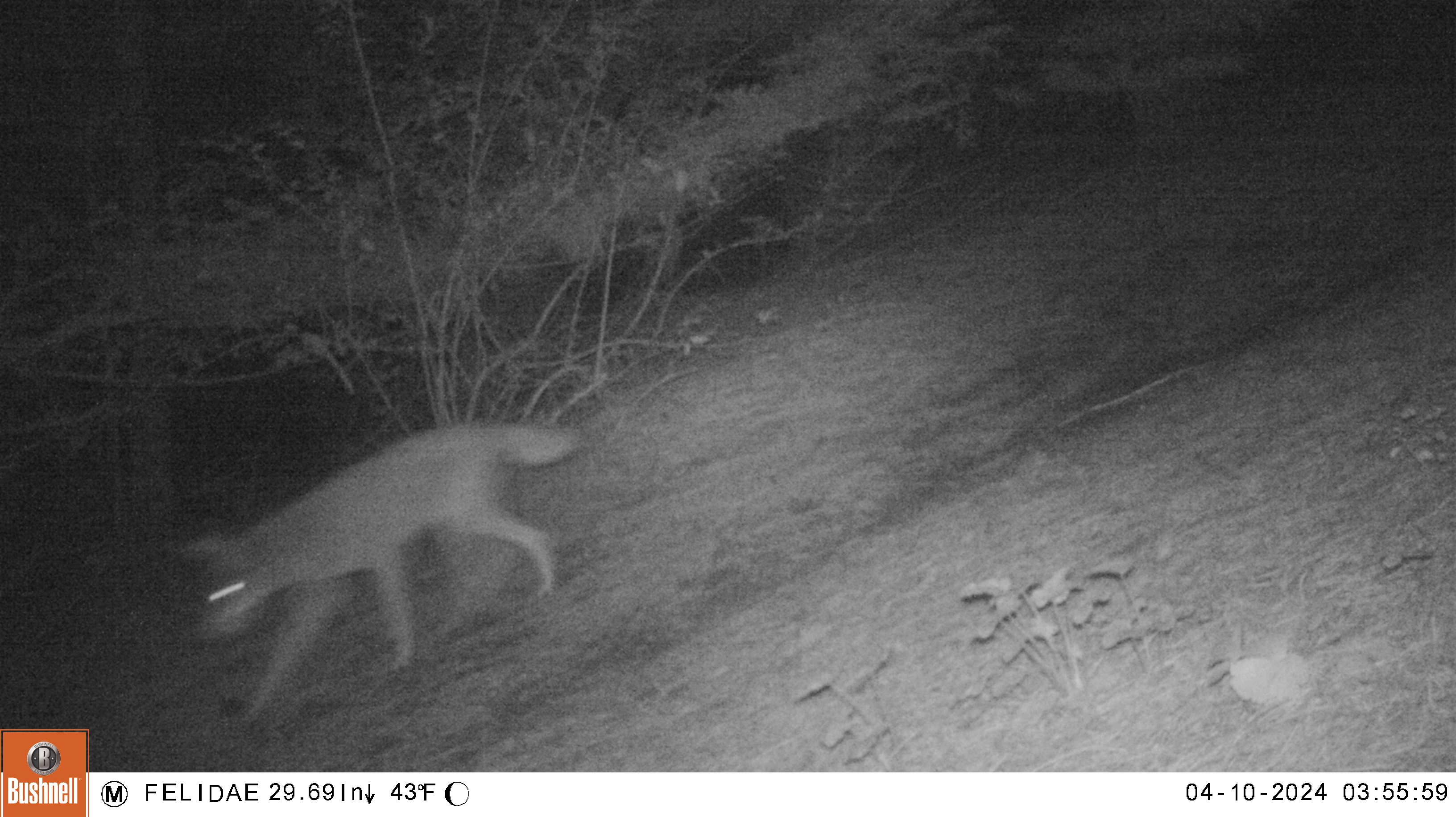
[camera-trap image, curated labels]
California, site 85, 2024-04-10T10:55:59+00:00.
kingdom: Animalia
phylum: Chordata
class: Mammalia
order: Carnivora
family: Canidae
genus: Canis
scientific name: Canis latrans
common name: coyote